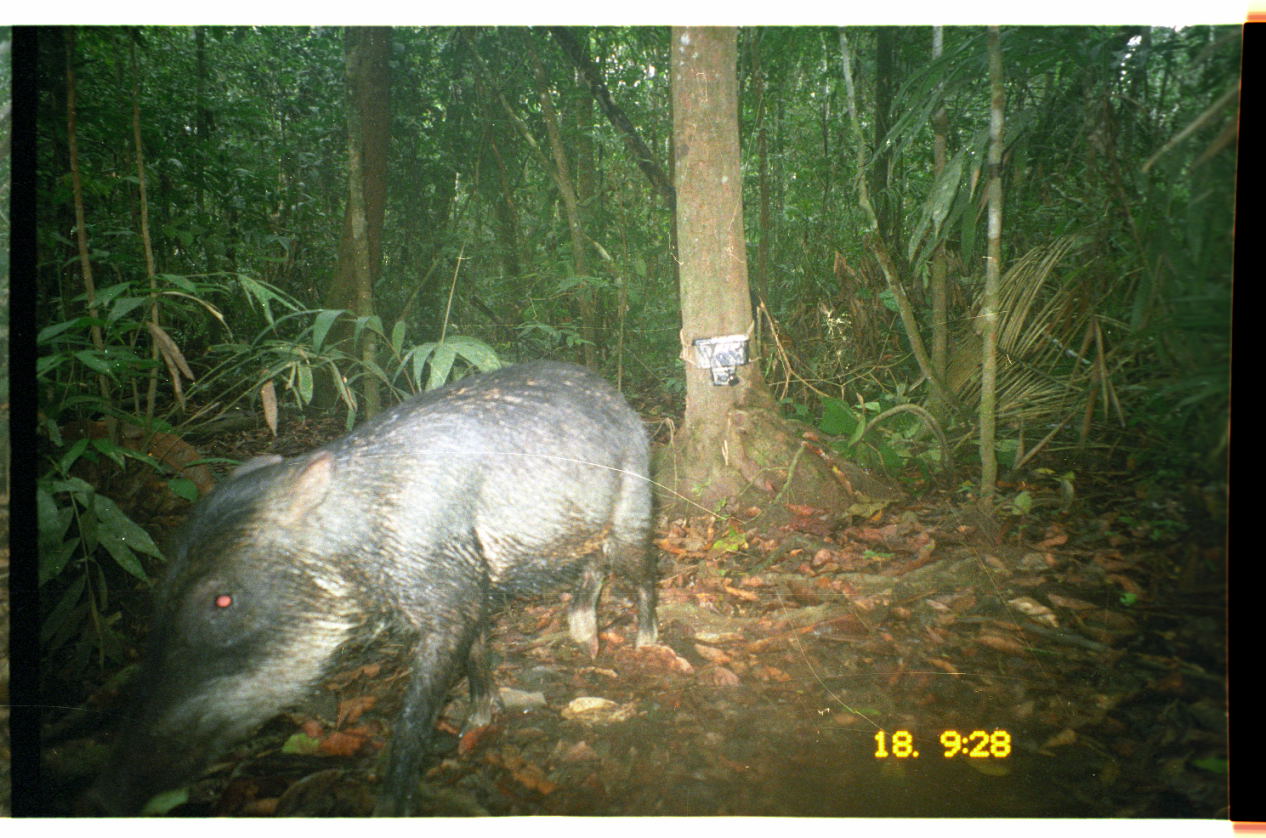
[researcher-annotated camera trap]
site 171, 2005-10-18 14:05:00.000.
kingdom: Animalia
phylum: Chordata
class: Mammalia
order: Artiodactyla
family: Tayassuidae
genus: Tayassu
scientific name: Tayassu pecari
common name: white-lipped peccary